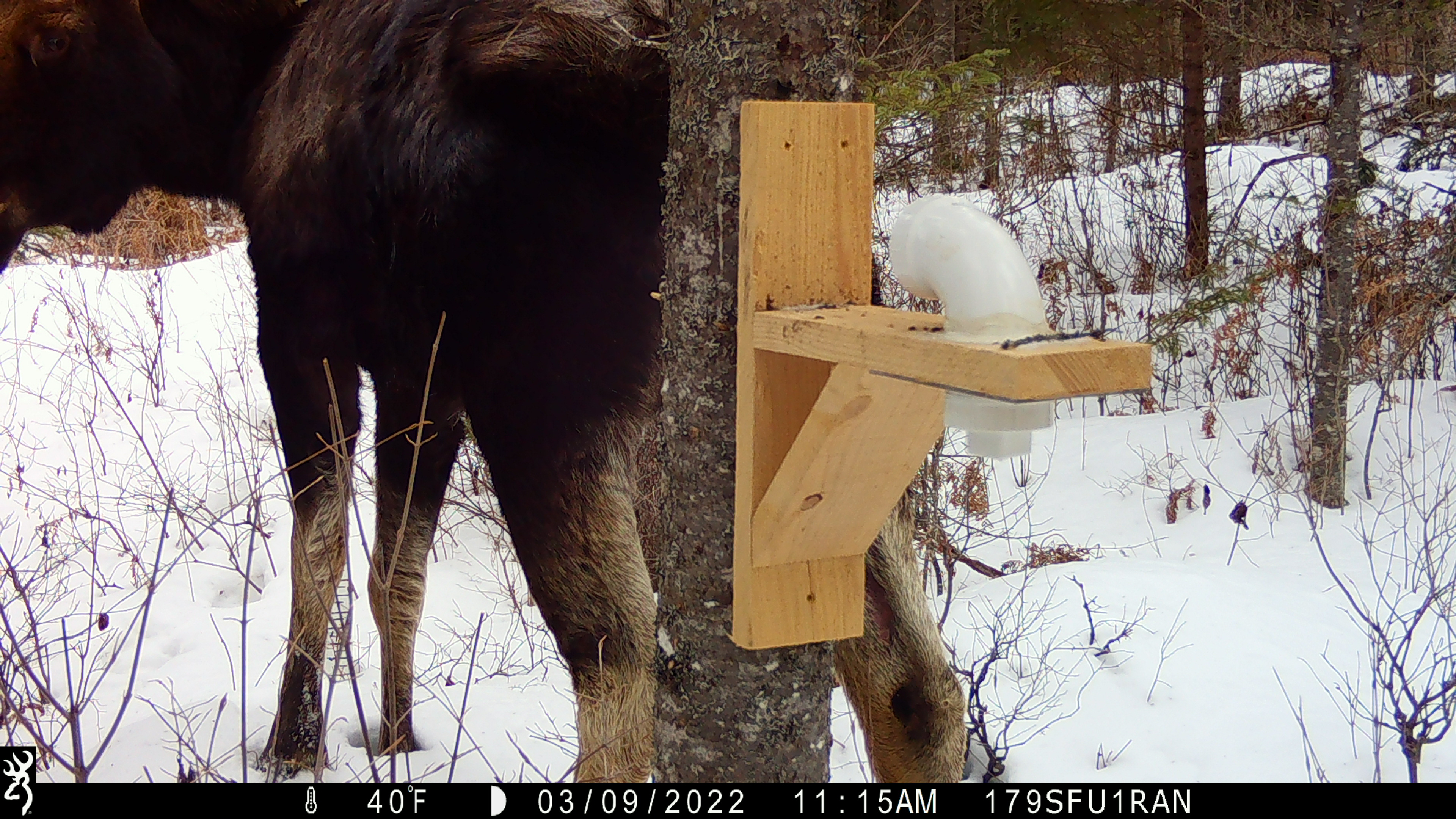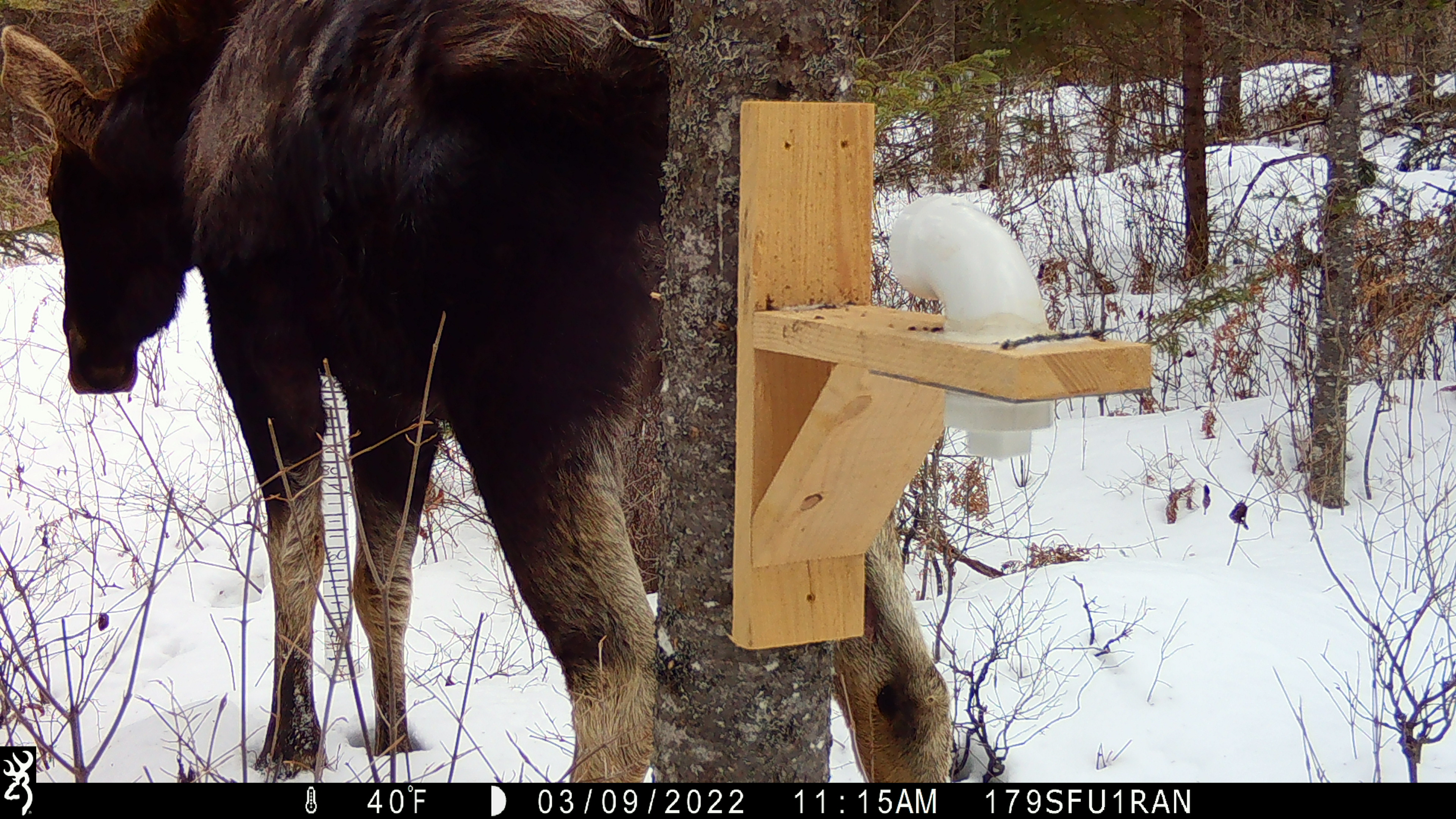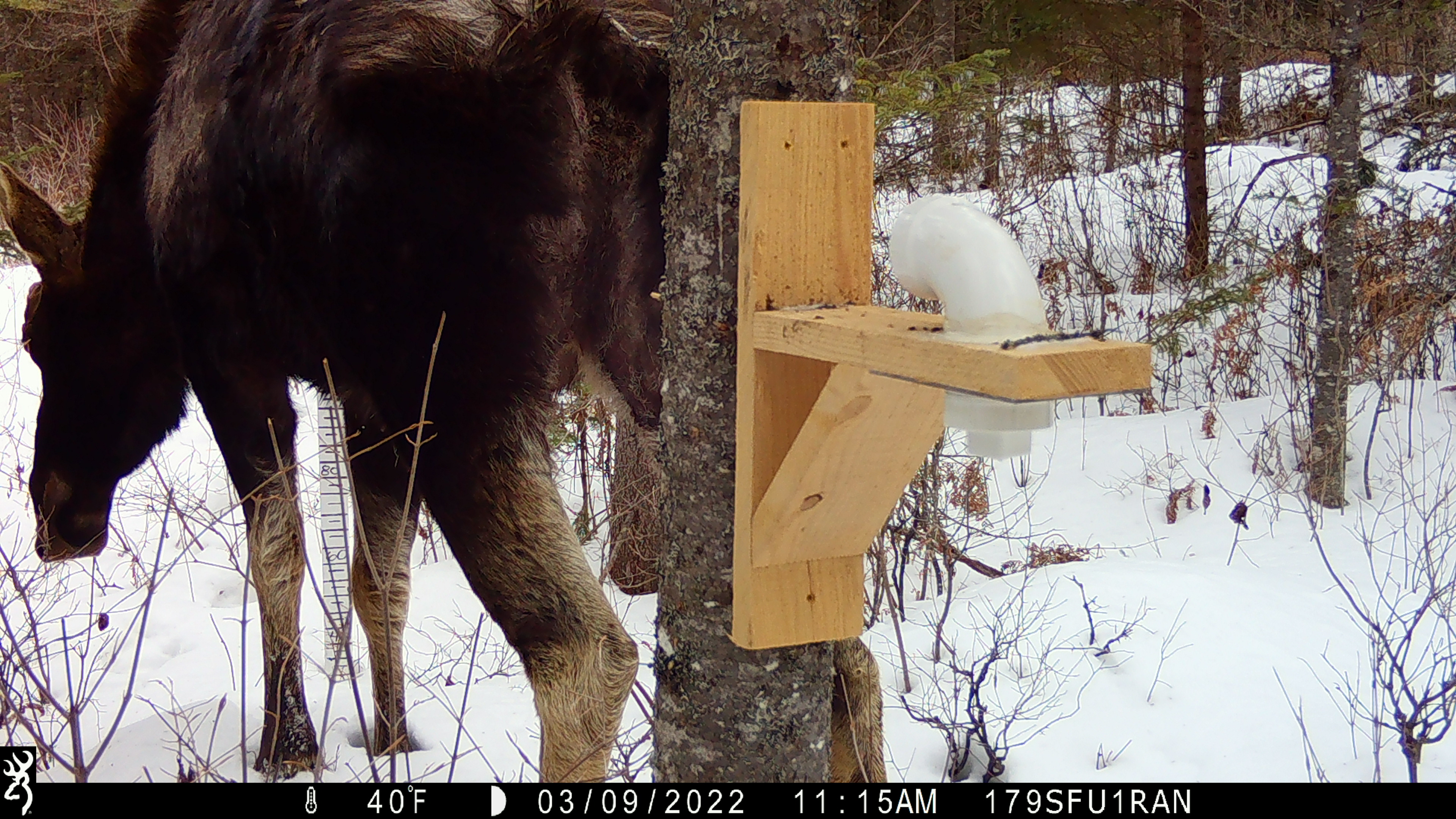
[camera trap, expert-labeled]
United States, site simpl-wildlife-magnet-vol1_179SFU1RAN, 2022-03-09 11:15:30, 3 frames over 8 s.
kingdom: Animalia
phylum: Chordata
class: Mammalia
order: Artiodactyla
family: Cervidae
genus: Alces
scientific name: Alces alces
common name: moose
Moose (Alces alces).